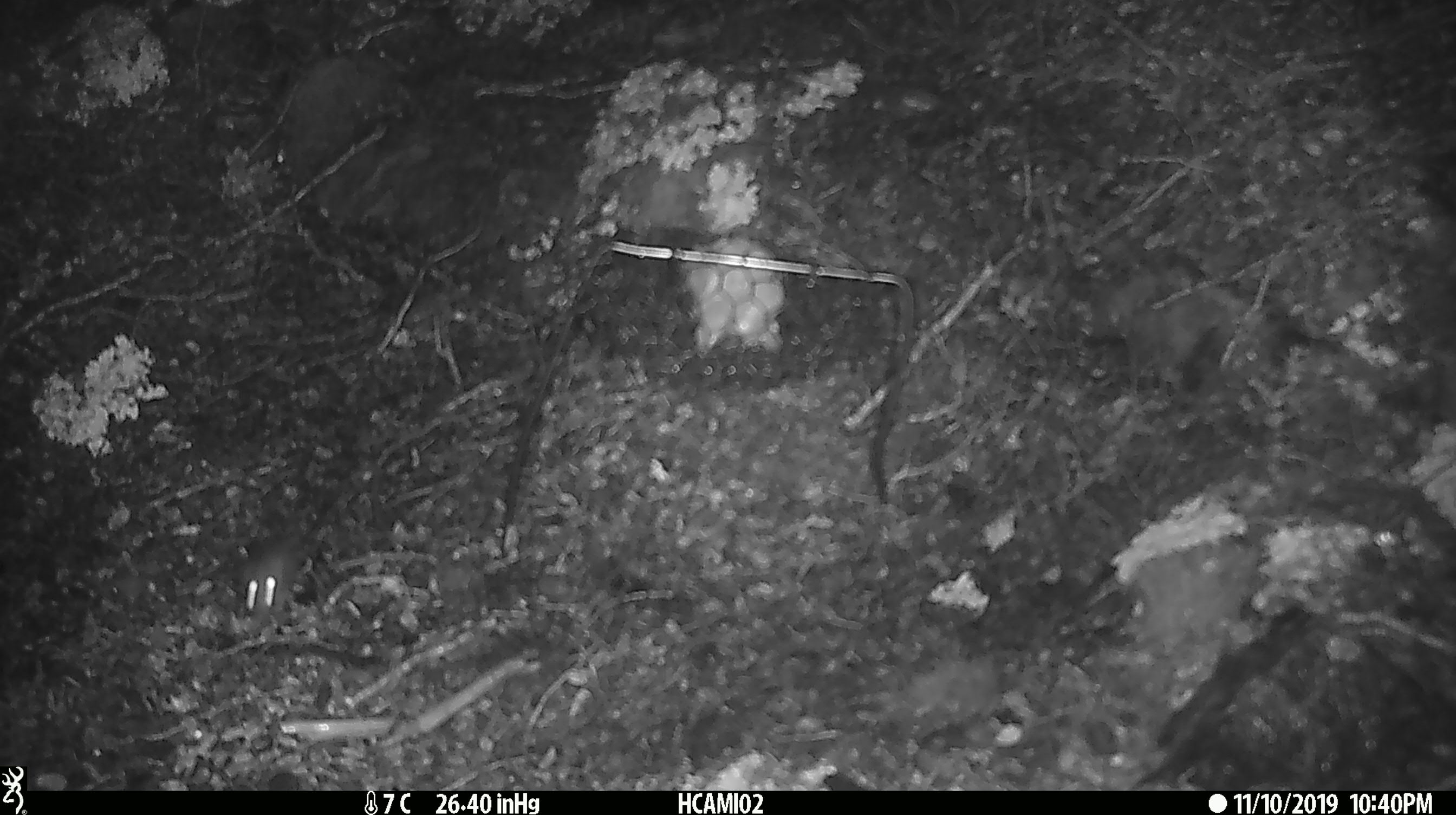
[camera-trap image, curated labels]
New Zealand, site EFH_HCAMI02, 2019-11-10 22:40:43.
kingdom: Animalia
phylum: Chordata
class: Mammalia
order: Rodentia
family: Muridae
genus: Mus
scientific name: Mus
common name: mouse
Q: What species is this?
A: Mouse (Mus).